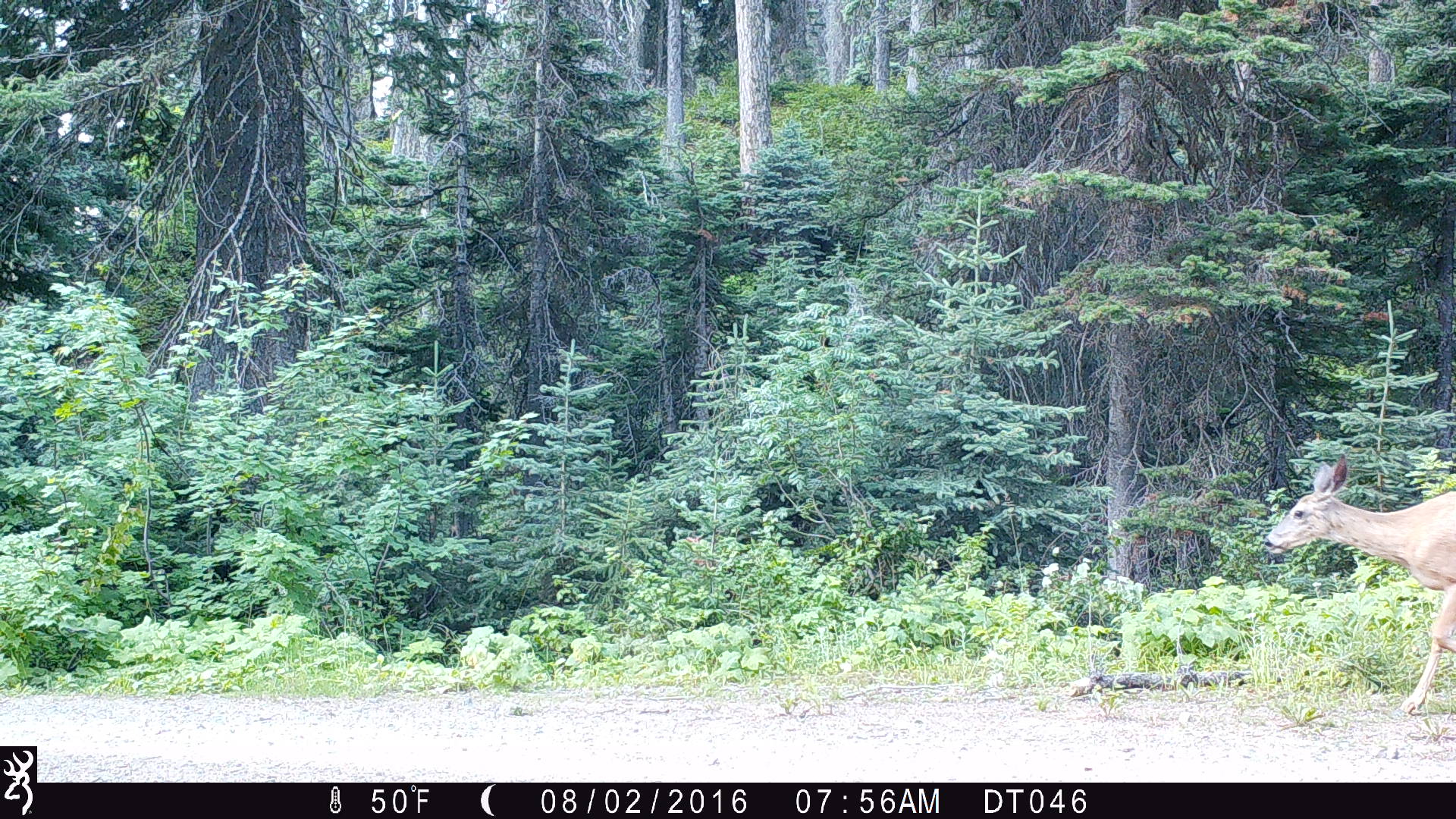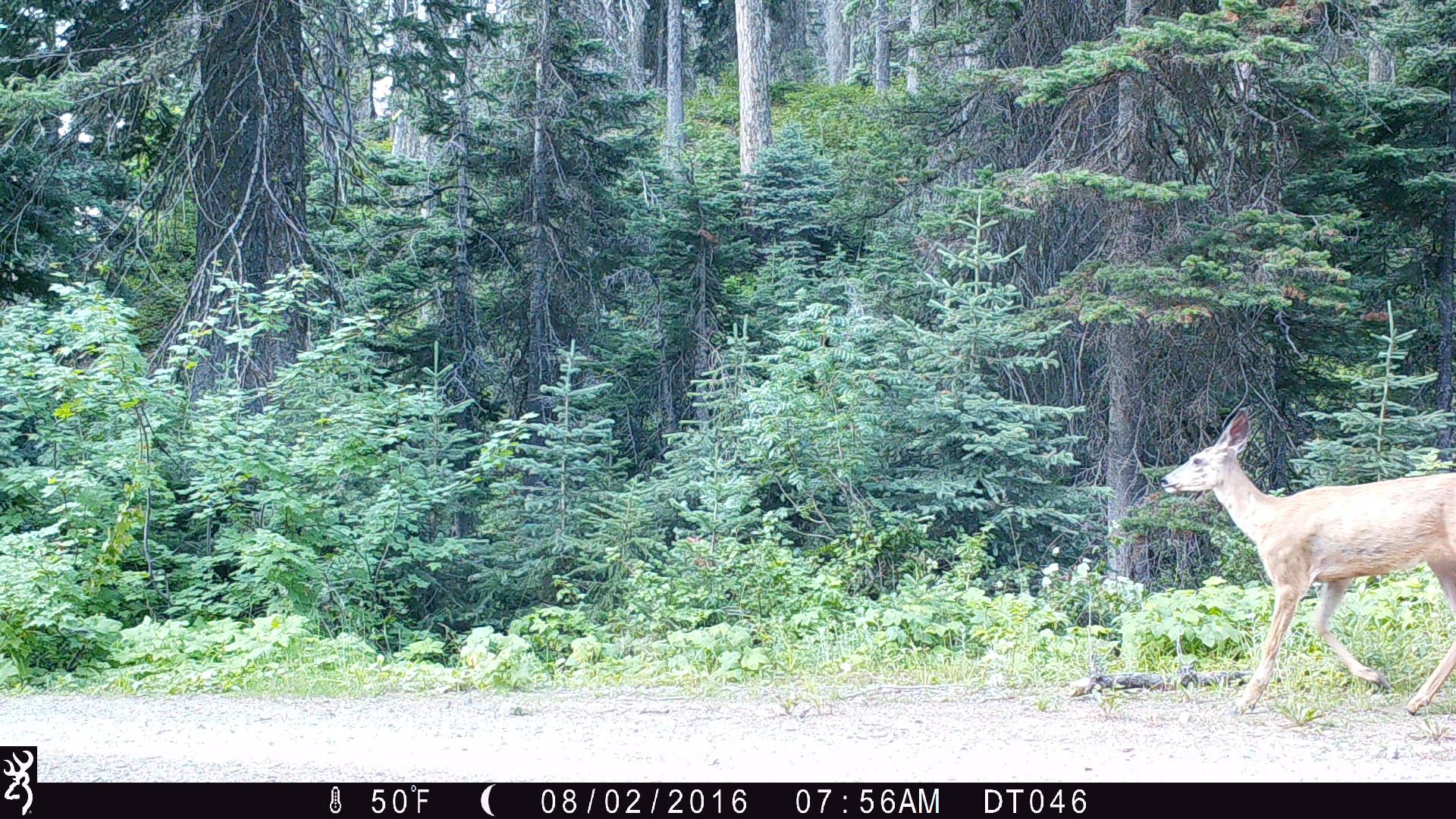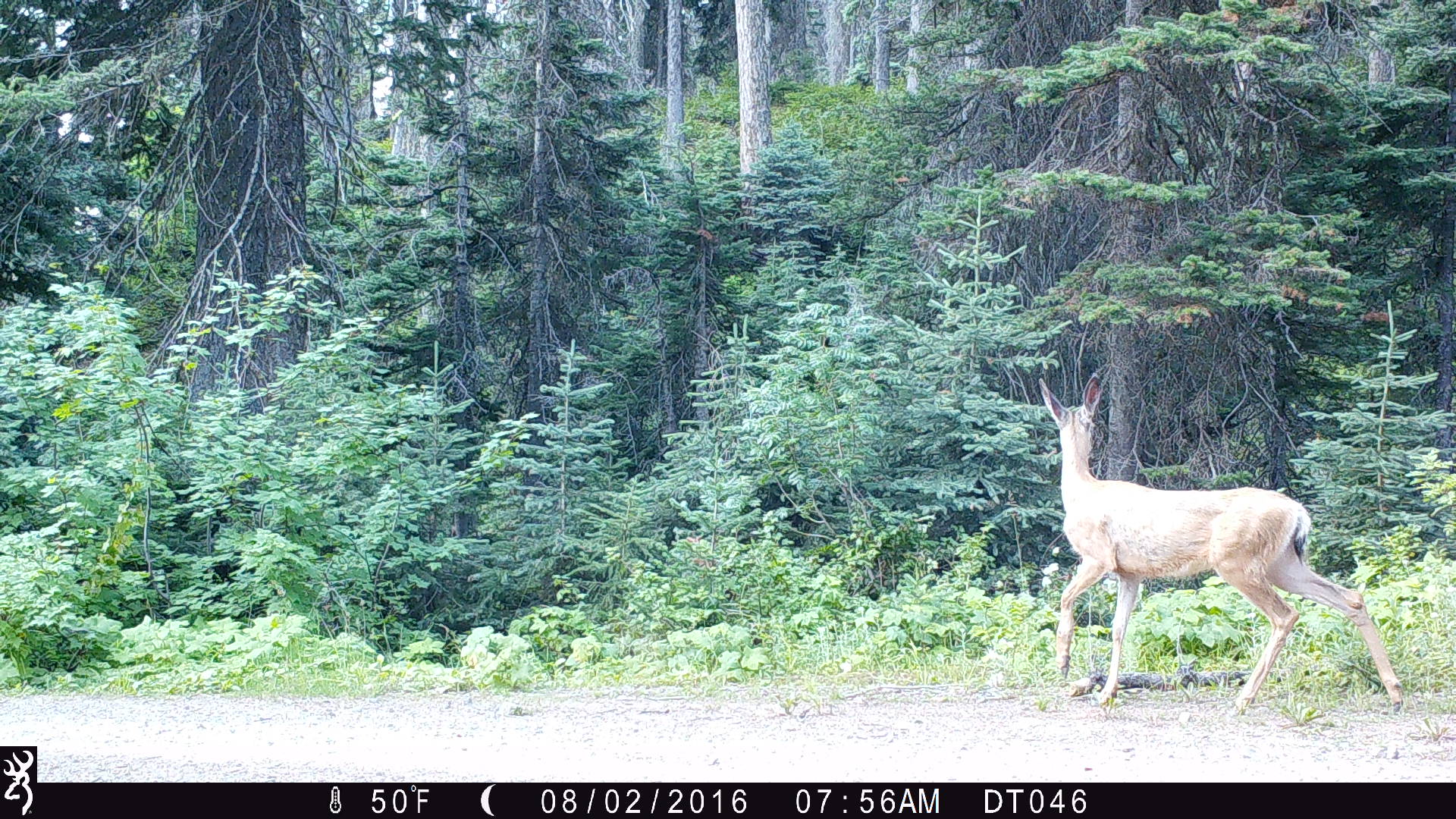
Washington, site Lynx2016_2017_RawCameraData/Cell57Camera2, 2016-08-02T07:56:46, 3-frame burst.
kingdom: Animalia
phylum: Chordata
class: Mammalia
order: Artiodactyla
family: Cervidae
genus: Odocoileus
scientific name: Odocoileus hemionus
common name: mule deer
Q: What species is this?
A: Odocoileus hemionus (mule deer).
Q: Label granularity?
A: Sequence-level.